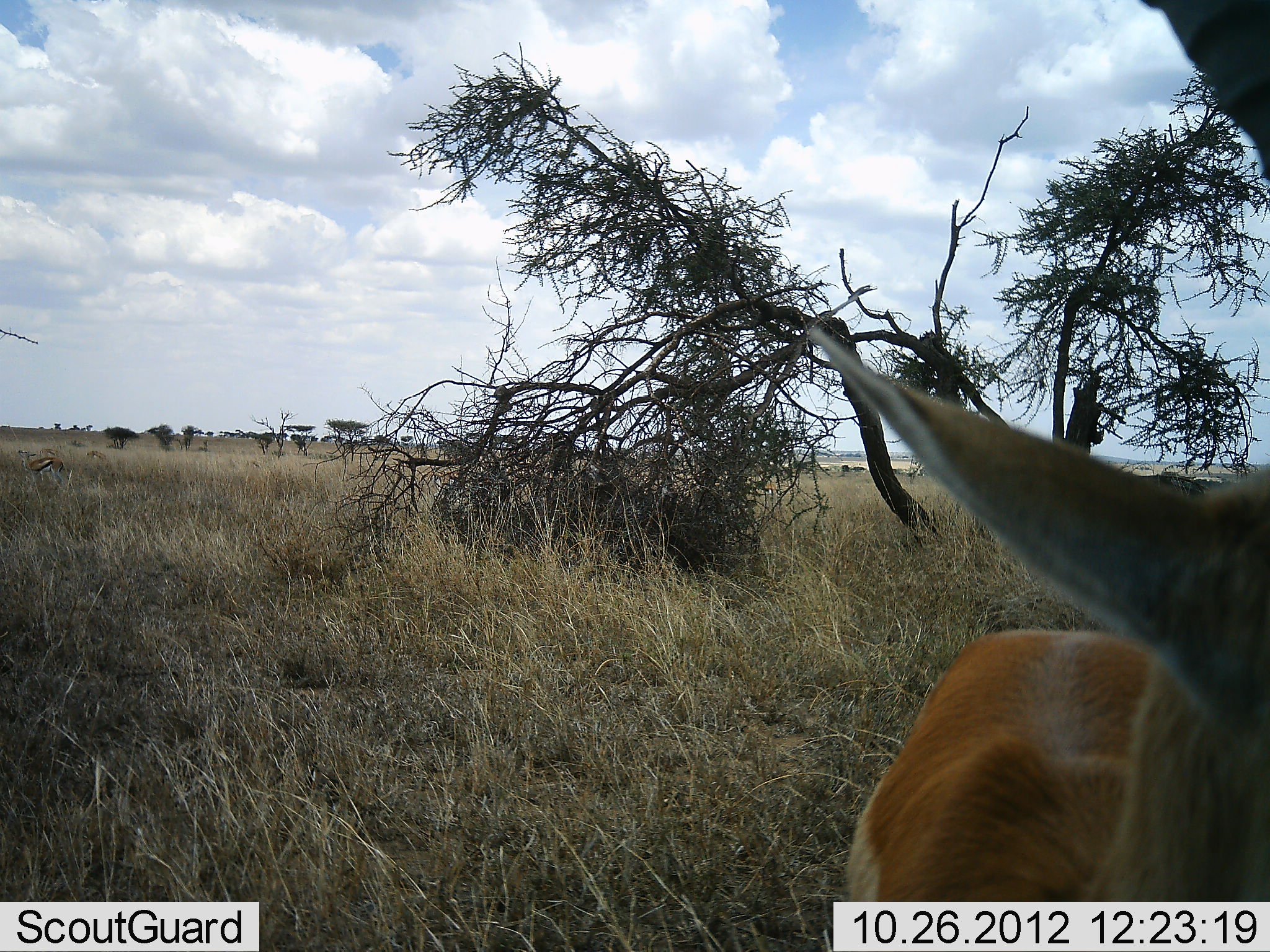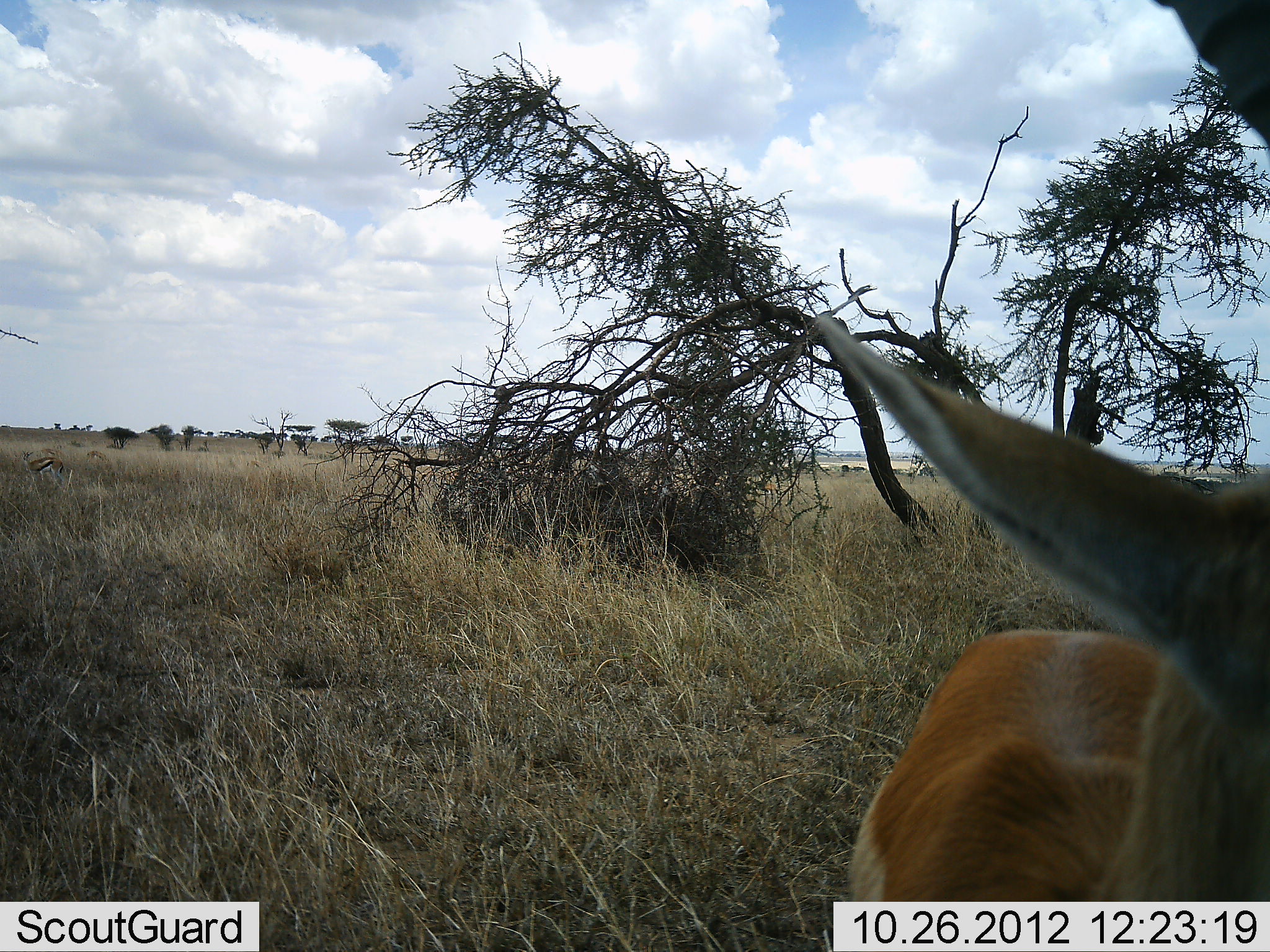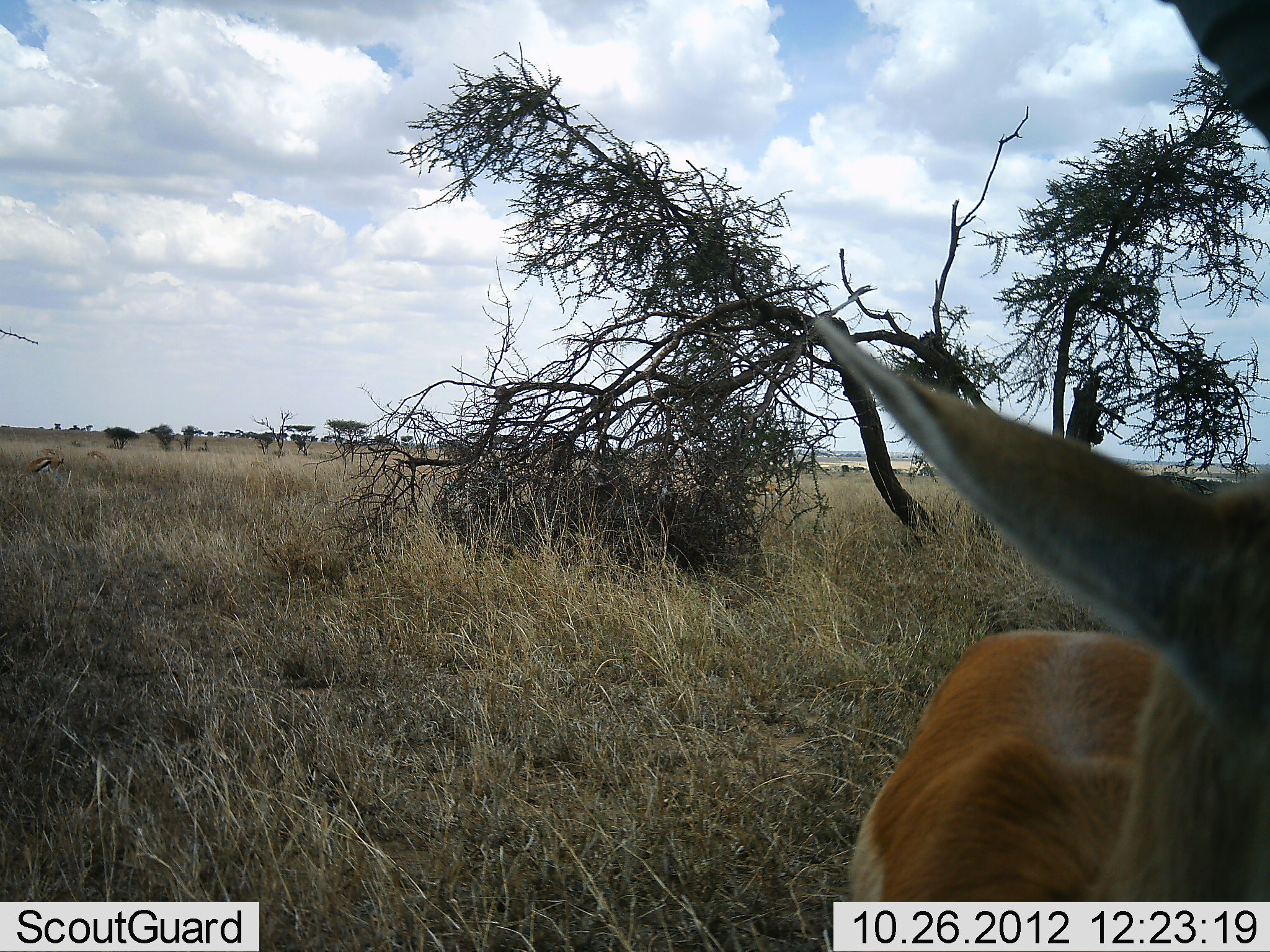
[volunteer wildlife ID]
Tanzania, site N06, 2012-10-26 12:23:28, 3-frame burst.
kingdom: Animalia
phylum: Chordata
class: Mammalia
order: Artiodactyla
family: Bovidae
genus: Nanger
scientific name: Nanger granti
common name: grant's gazelle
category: gazellegrants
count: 1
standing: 90%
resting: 0%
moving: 10%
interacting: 0%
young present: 0%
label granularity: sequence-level